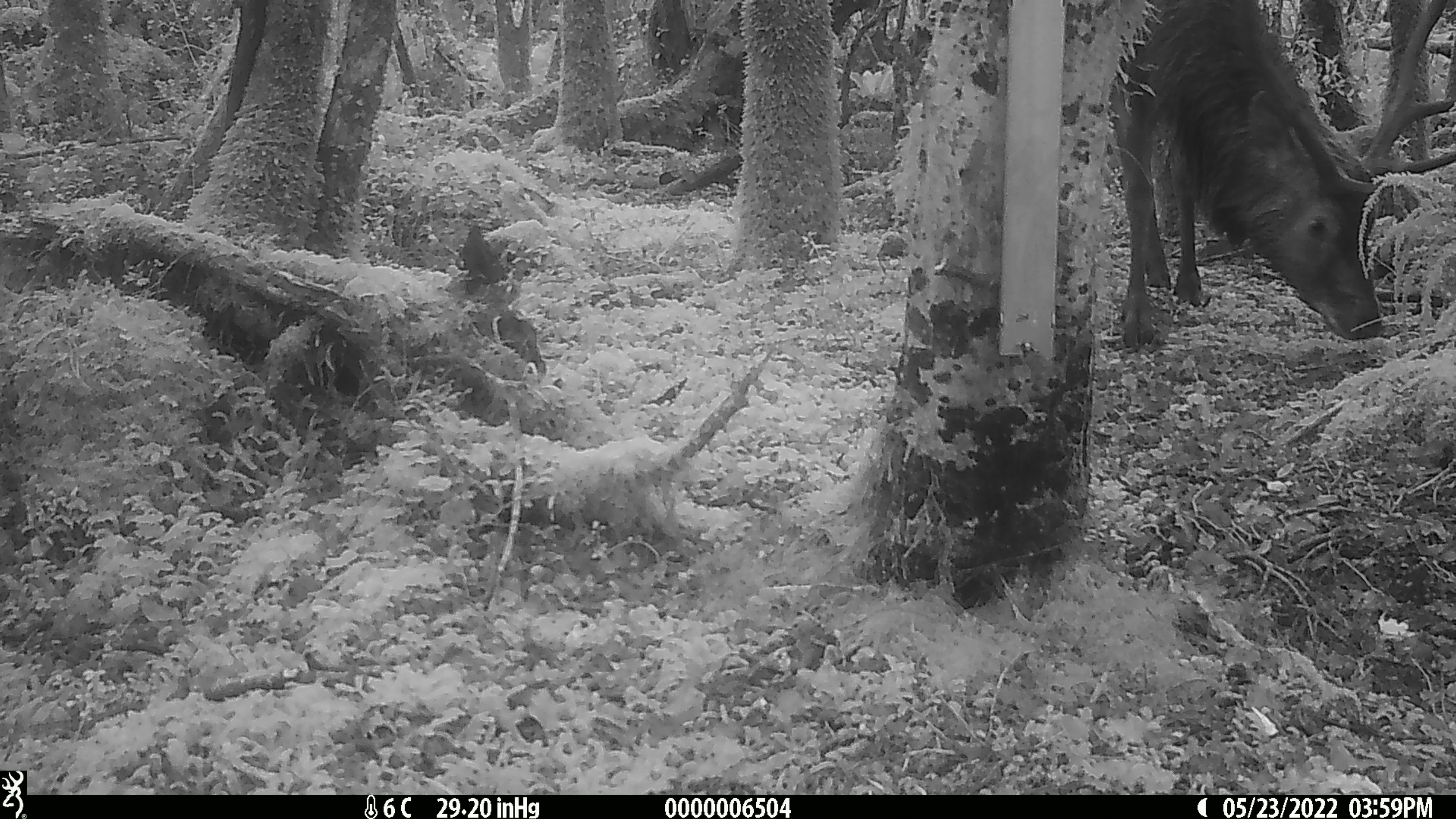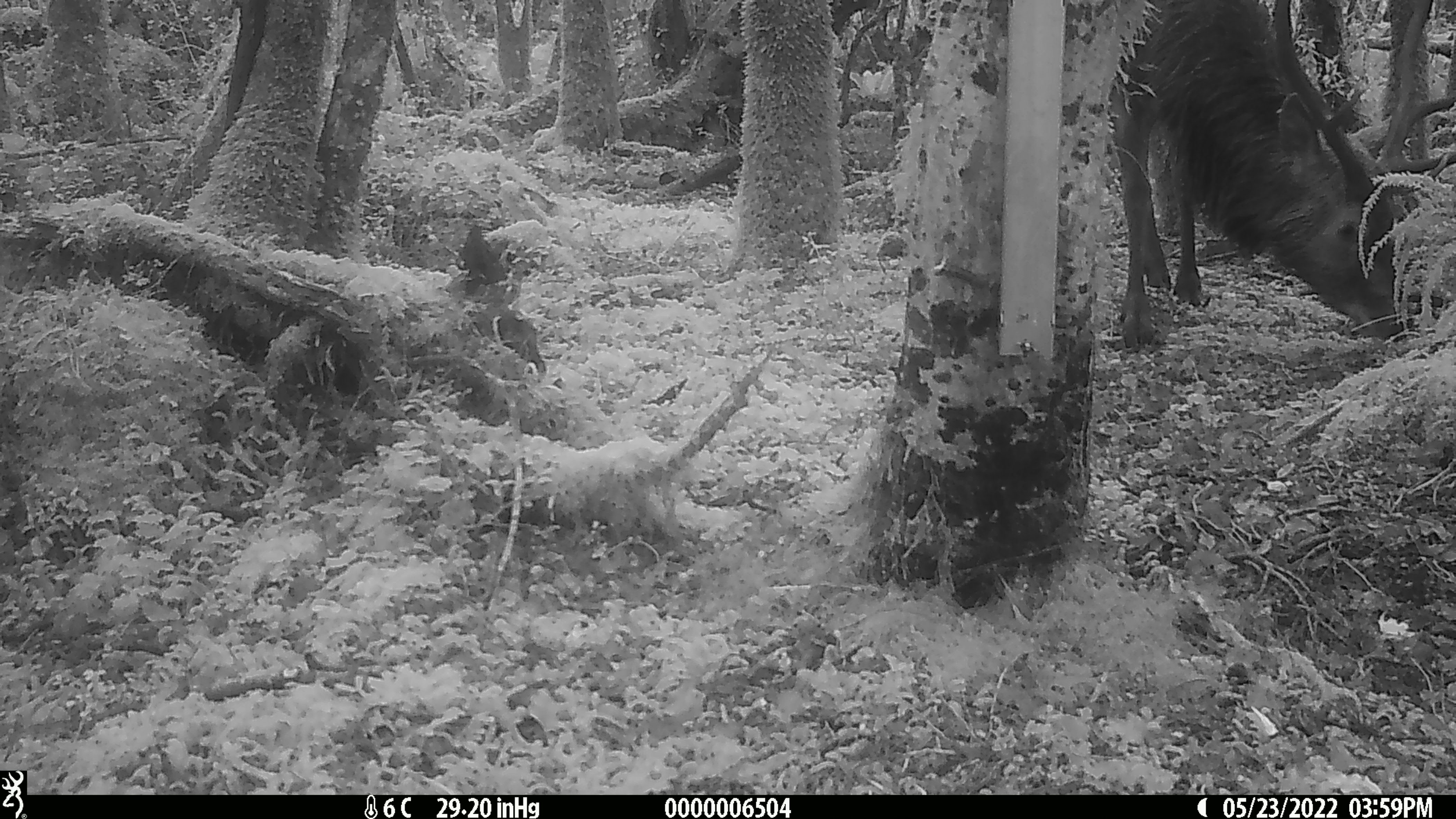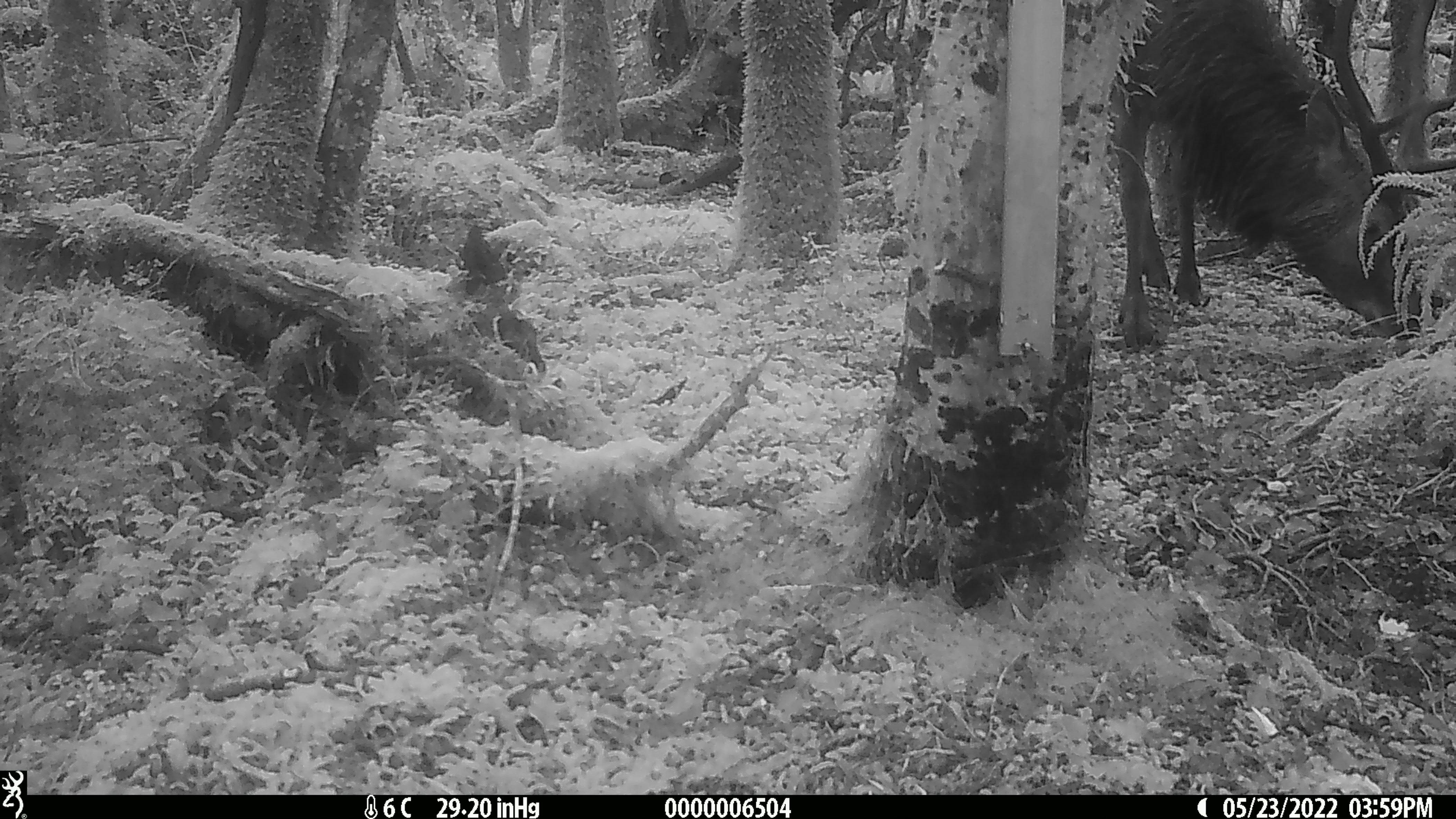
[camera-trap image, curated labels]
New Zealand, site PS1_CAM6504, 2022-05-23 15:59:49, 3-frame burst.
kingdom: Animalia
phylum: Chordata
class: Mammalia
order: Artiodactyla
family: Cervidae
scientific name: Cervidae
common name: deer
Deer (Cervidae).